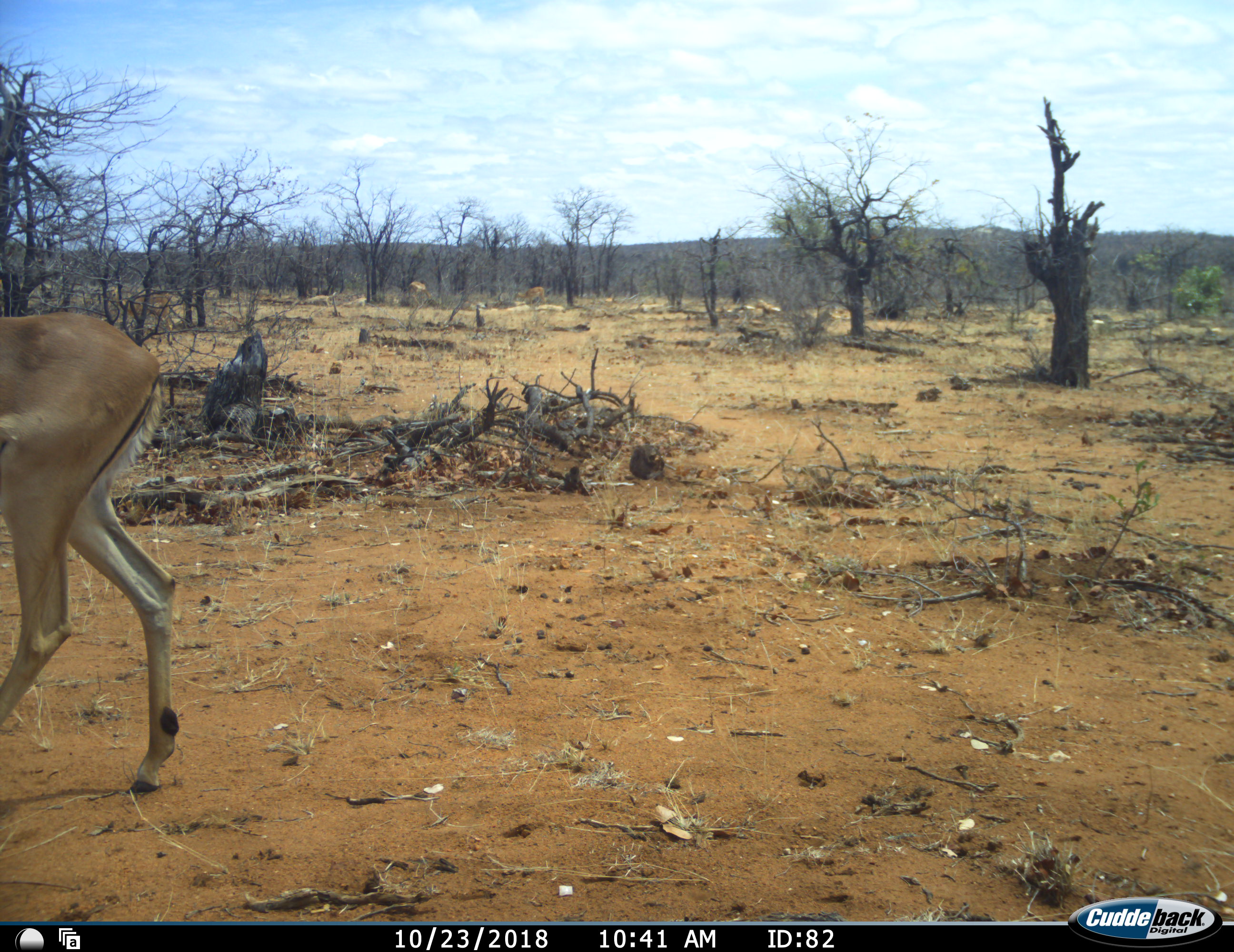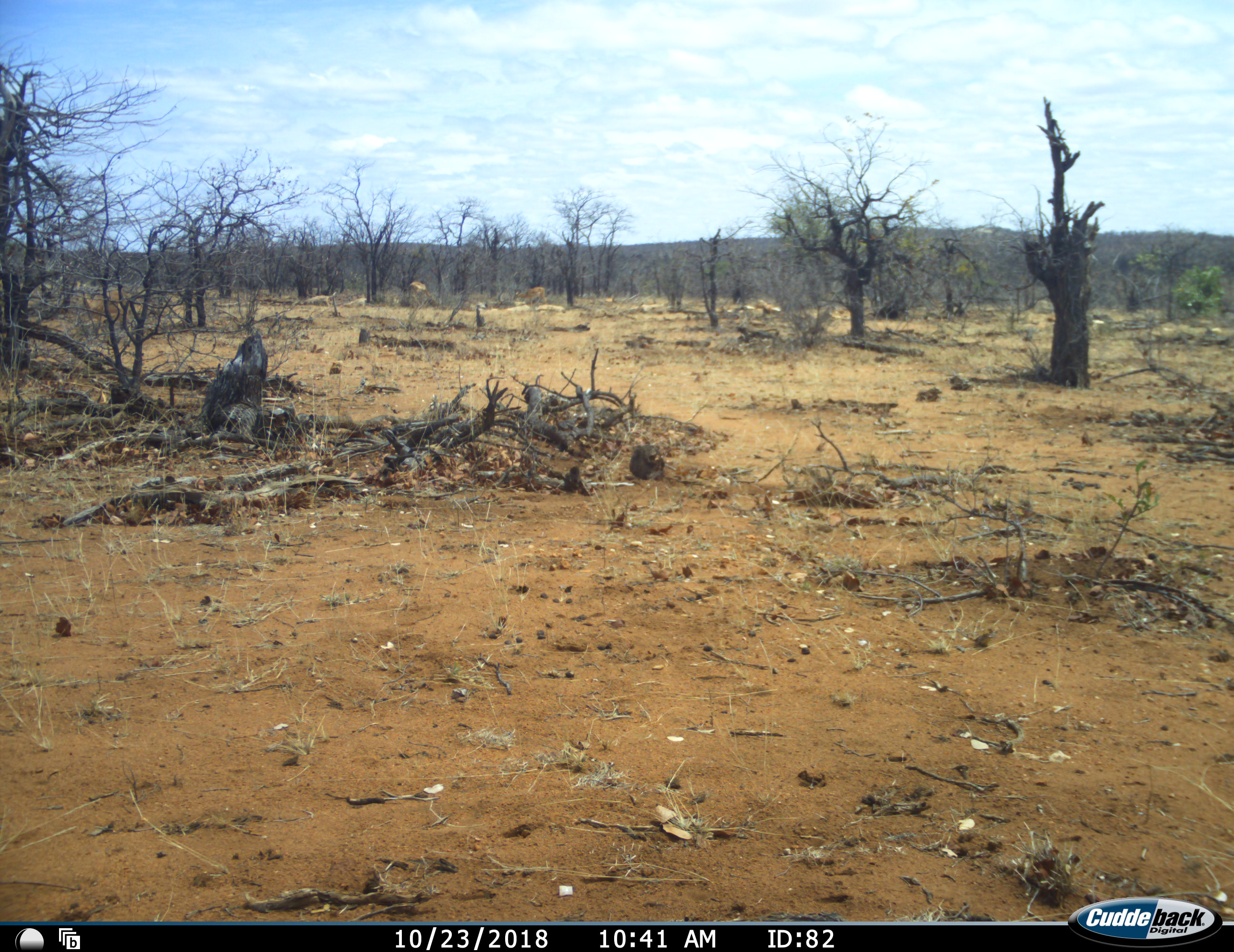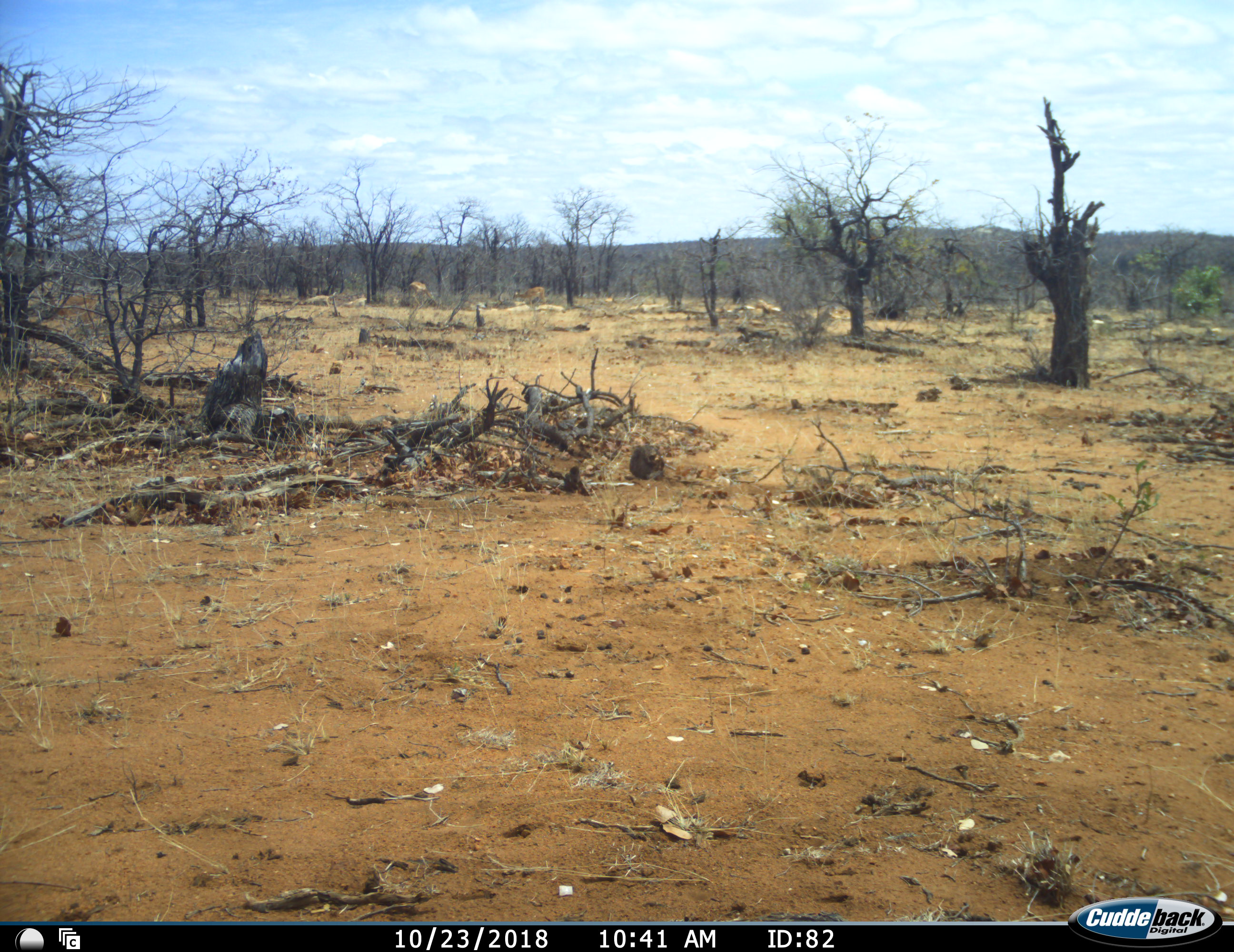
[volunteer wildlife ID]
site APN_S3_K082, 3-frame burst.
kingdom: Animalia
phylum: Chordata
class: Mammalia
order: Artiodactyla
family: Bovidae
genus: Aepyceros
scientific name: Aepyceros melampus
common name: impala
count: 3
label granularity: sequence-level